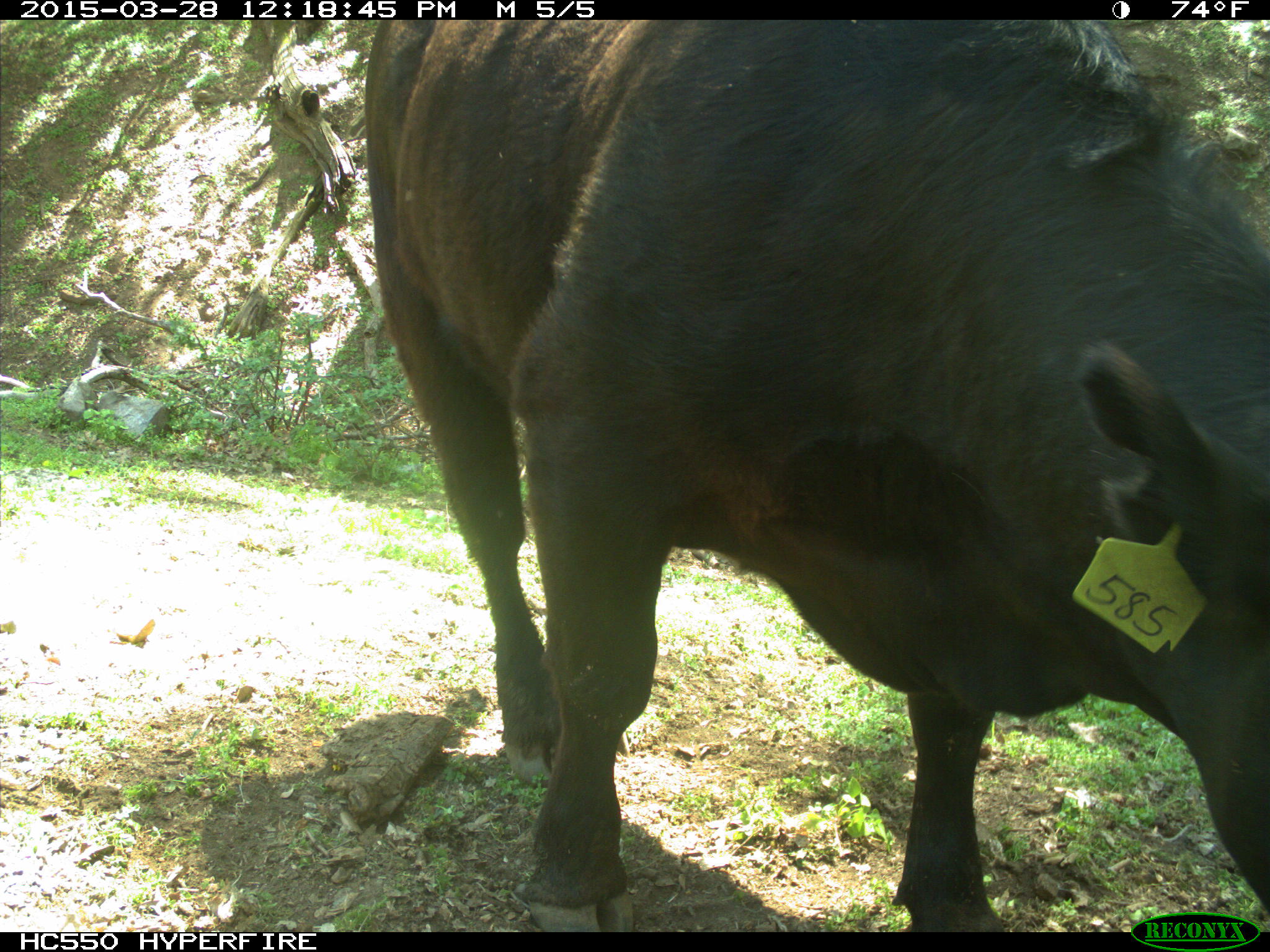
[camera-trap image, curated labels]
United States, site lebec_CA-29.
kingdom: Animalia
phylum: Chordata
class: Mammalia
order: Artiodactyla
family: Bovidae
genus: Bos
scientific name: Bos taurus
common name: domestic cow